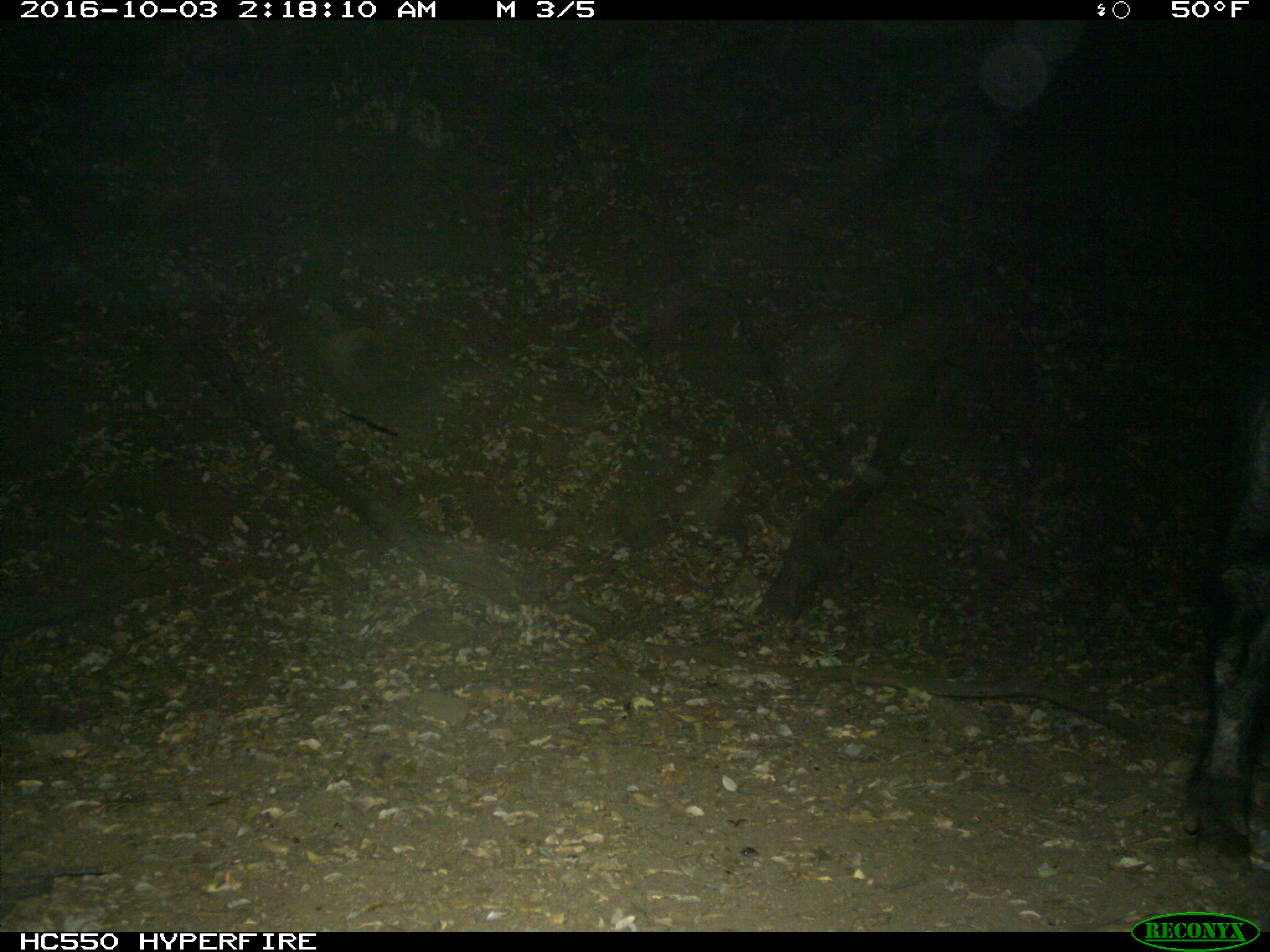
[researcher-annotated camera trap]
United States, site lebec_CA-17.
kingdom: Animalia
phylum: Chordata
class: Mammalia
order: Artiodactyla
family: Suidae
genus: Sus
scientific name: Sus scrofa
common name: wild boar